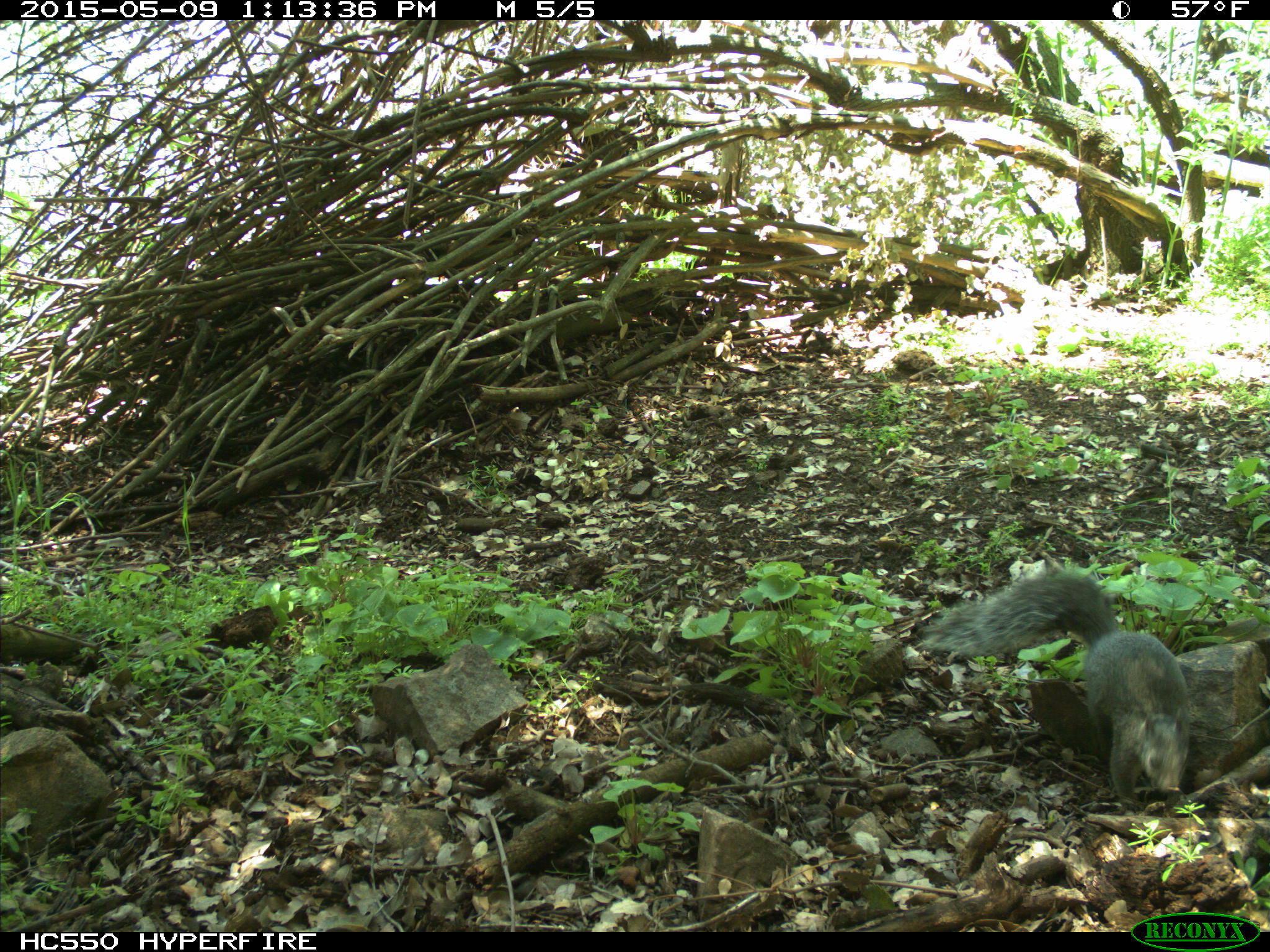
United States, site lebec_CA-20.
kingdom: Animalia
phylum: Chordata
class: Mammalia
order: Rodentia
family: Sciuridae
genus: Sciurus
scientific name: Sciurus carolinensis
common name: eastern gray squirrel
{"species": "Sciurus carolinensis (eastern gray squirrel)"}